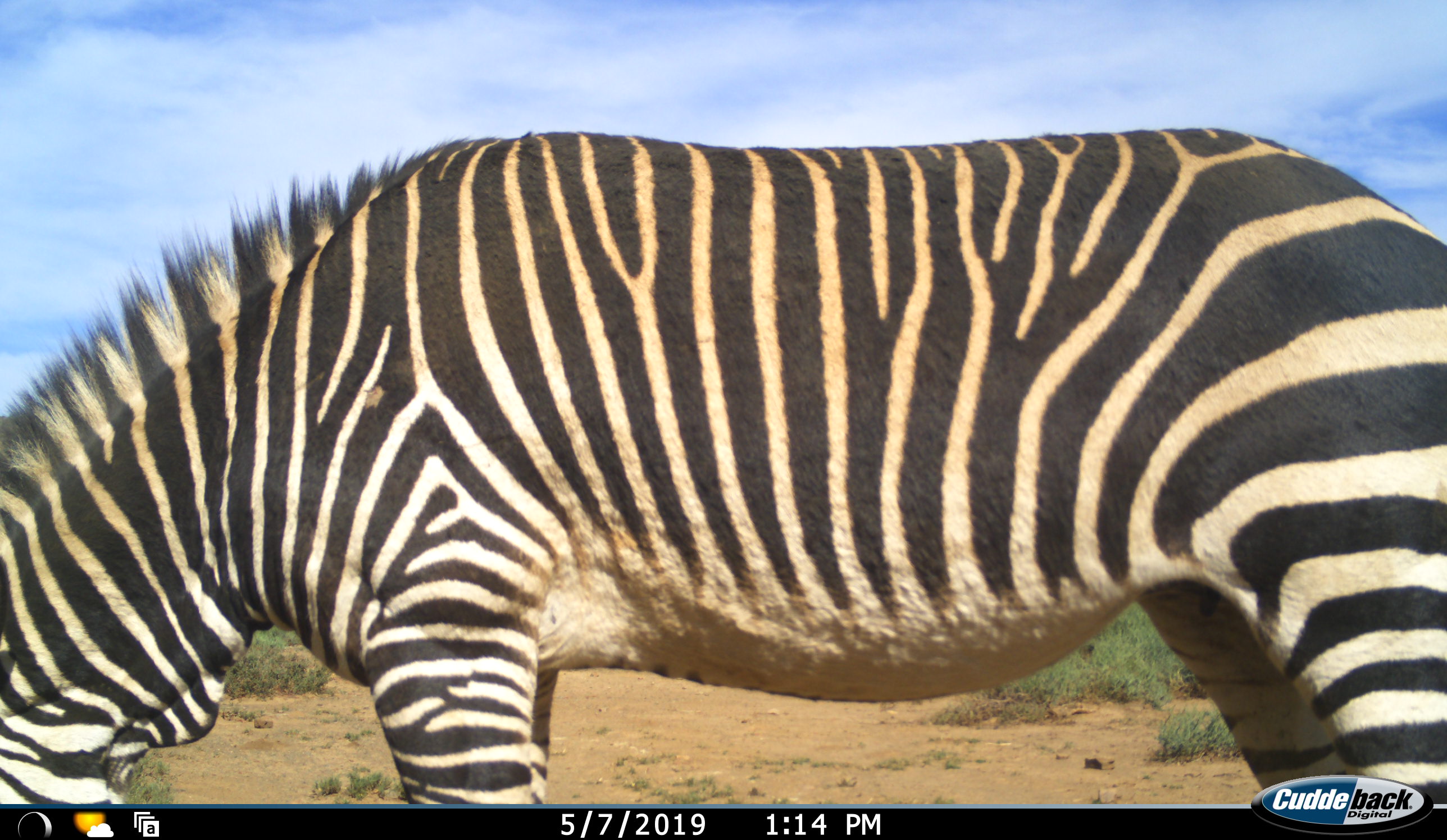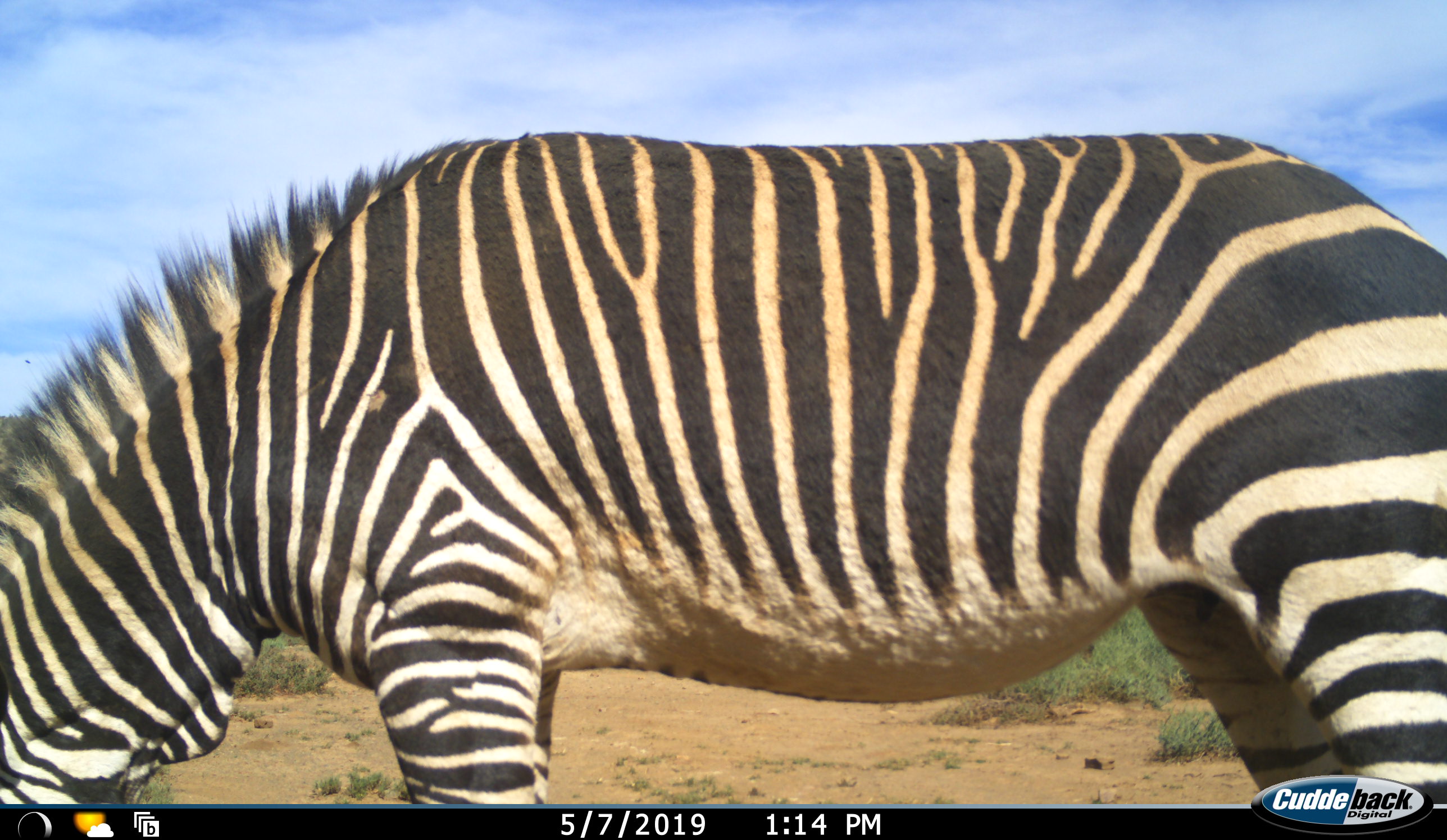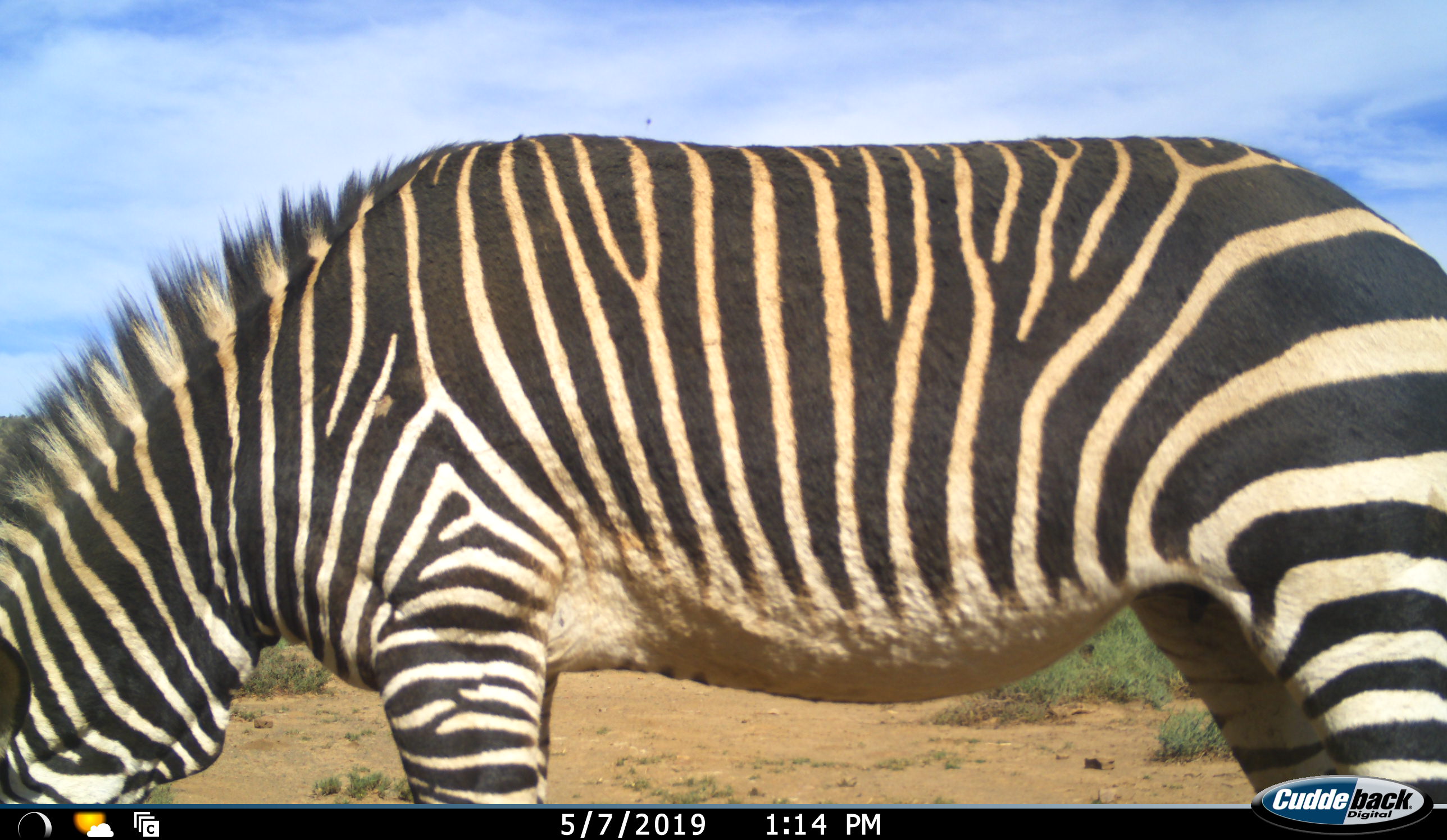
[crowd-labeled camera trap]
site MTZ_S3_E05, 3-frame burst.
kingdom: Animalia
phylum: Chordata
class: Mammalia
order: Perissodactyla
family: Equidae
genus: Equus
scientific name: Equus zebra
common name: mountain zebra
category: zebramountain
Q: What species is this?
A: Zebramountain (mountain zebra) (Equus zebra).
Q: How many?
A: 1.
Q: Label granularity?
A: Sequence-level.